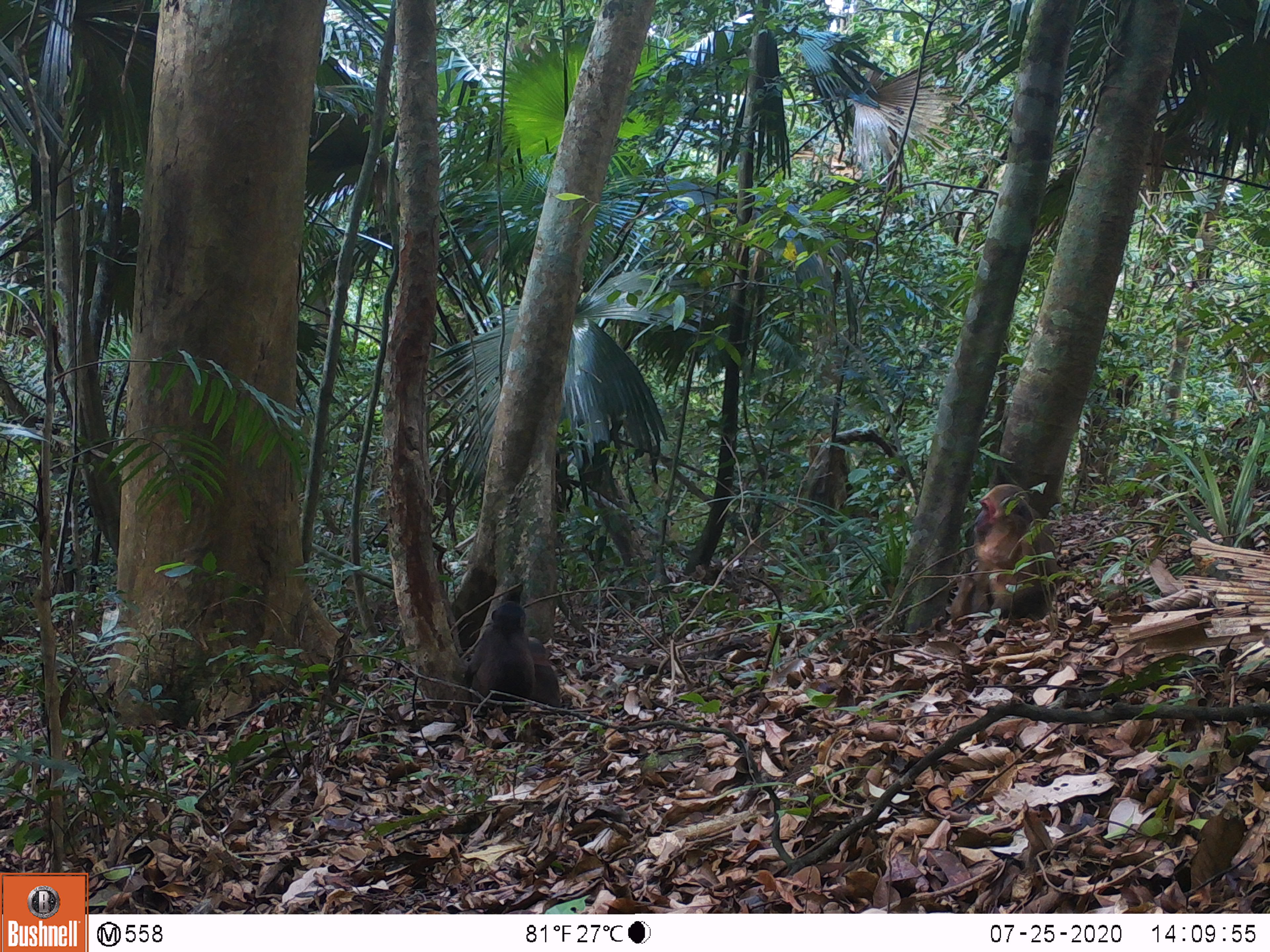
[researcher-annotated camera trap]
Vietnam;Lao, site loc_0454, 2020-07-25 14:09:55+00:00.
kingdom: Animalia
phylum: Chordata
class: Mammalia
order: Primates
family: Cercopithecidae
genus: Macaca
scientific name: Macaca arctoides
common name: stump-tailed macaque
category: stump tailed macaque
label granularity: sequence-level